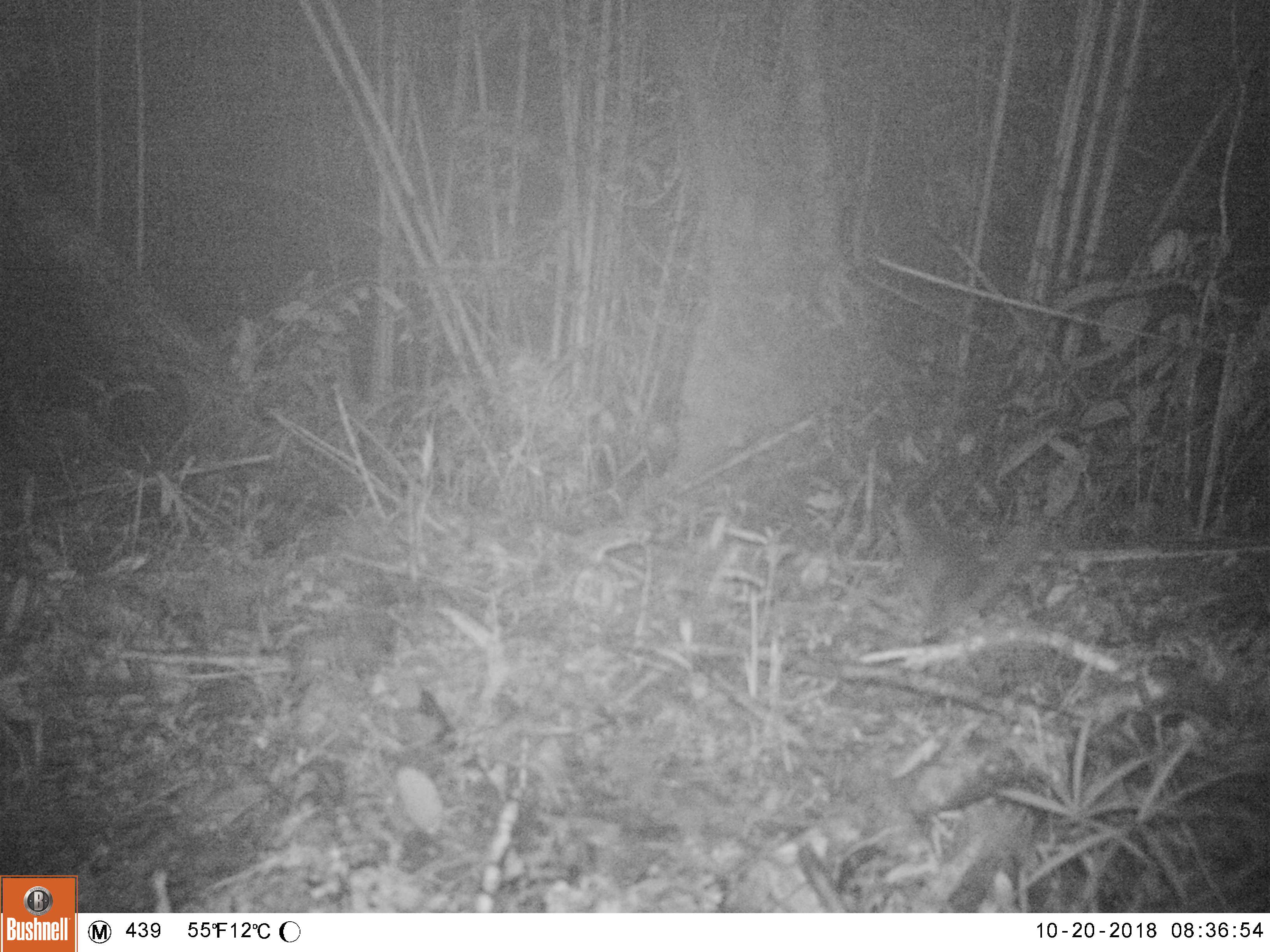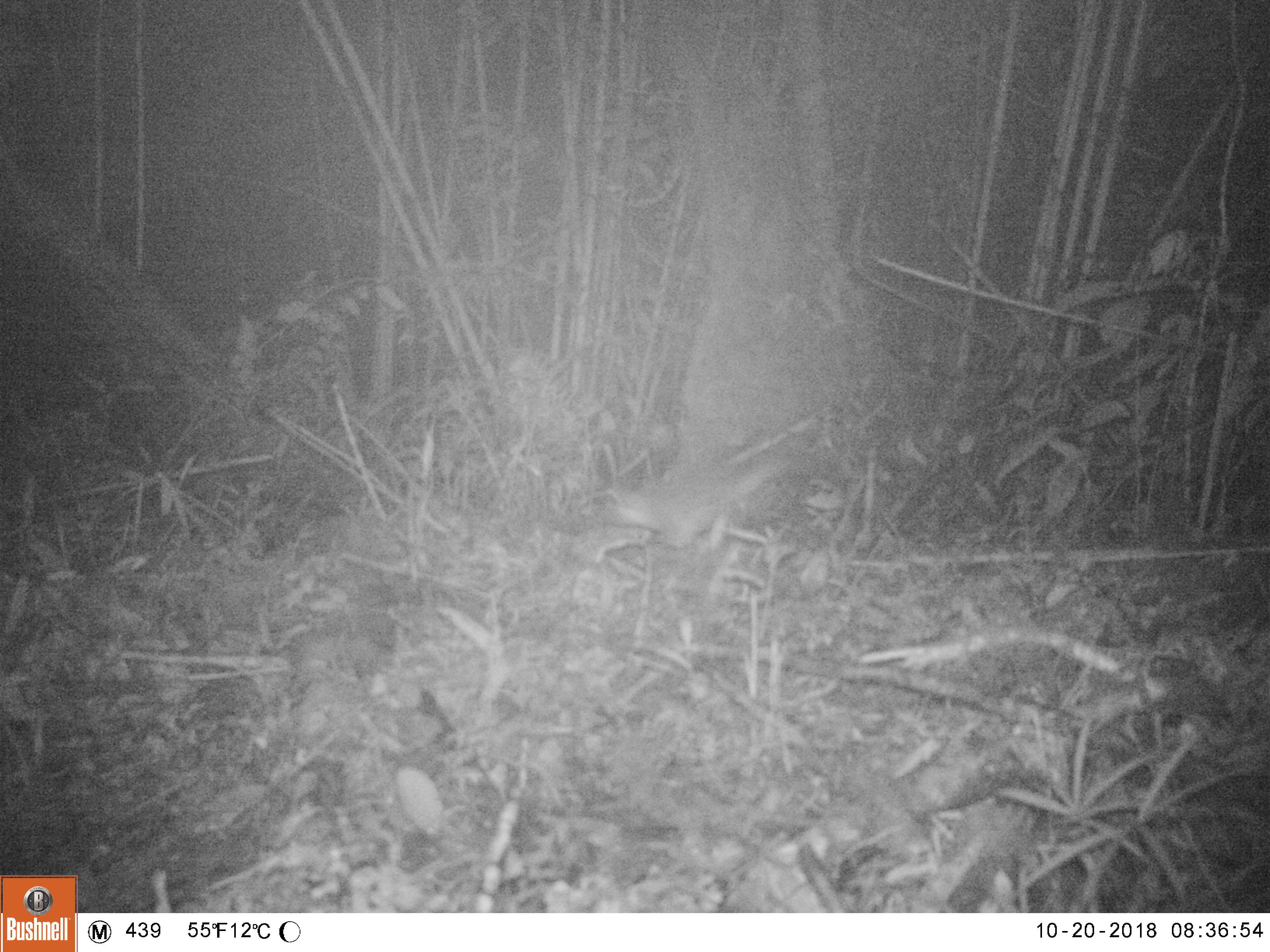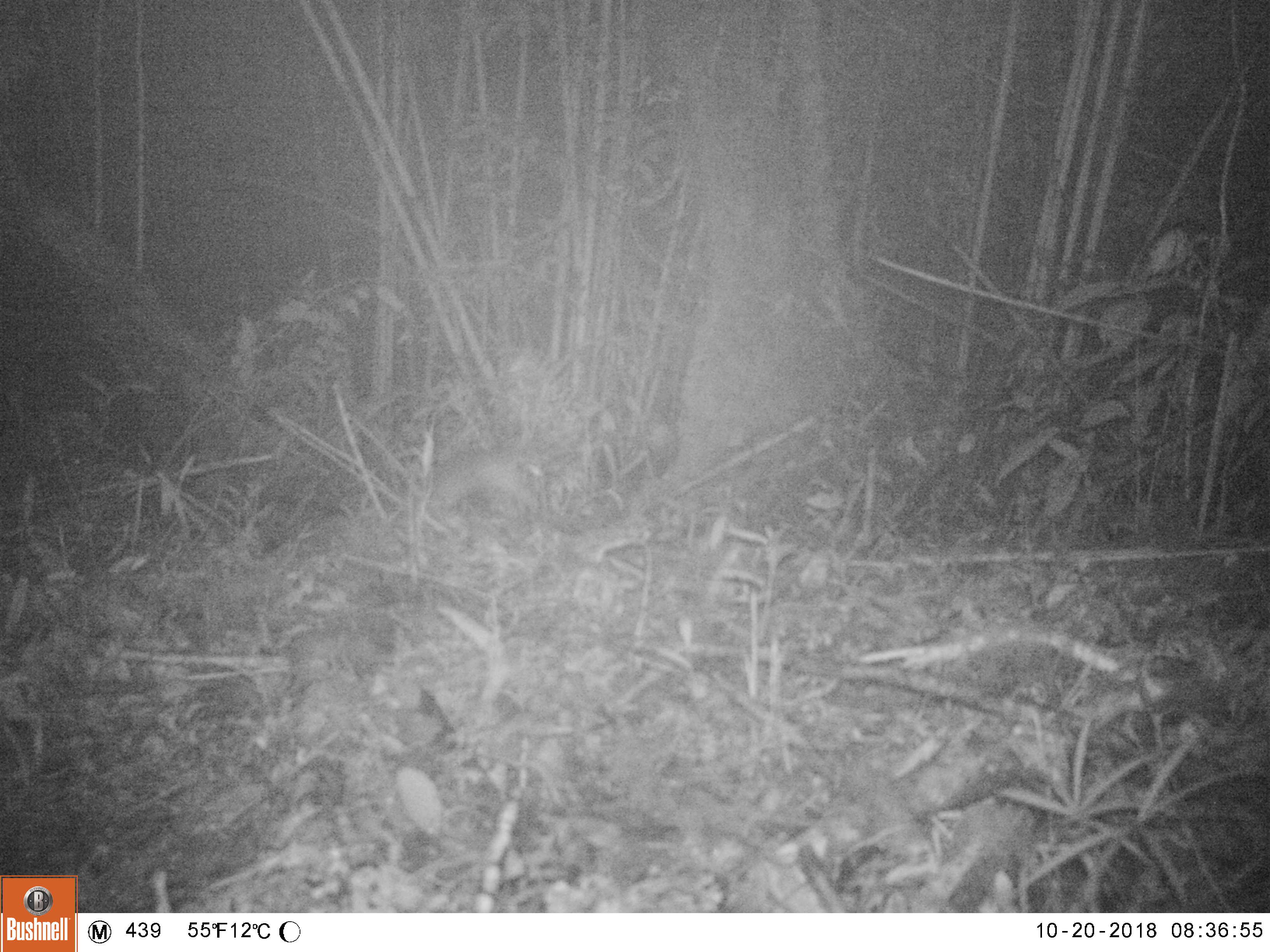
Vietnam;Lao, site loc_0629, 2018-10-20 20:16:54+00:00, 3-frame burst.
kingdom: Animalia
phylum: Chordata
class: Mammalia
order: Carnivora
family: Mustelidae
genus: Melogale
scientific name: Melogale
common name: ferret badger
Ferret badger (Melogale). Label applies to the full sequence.